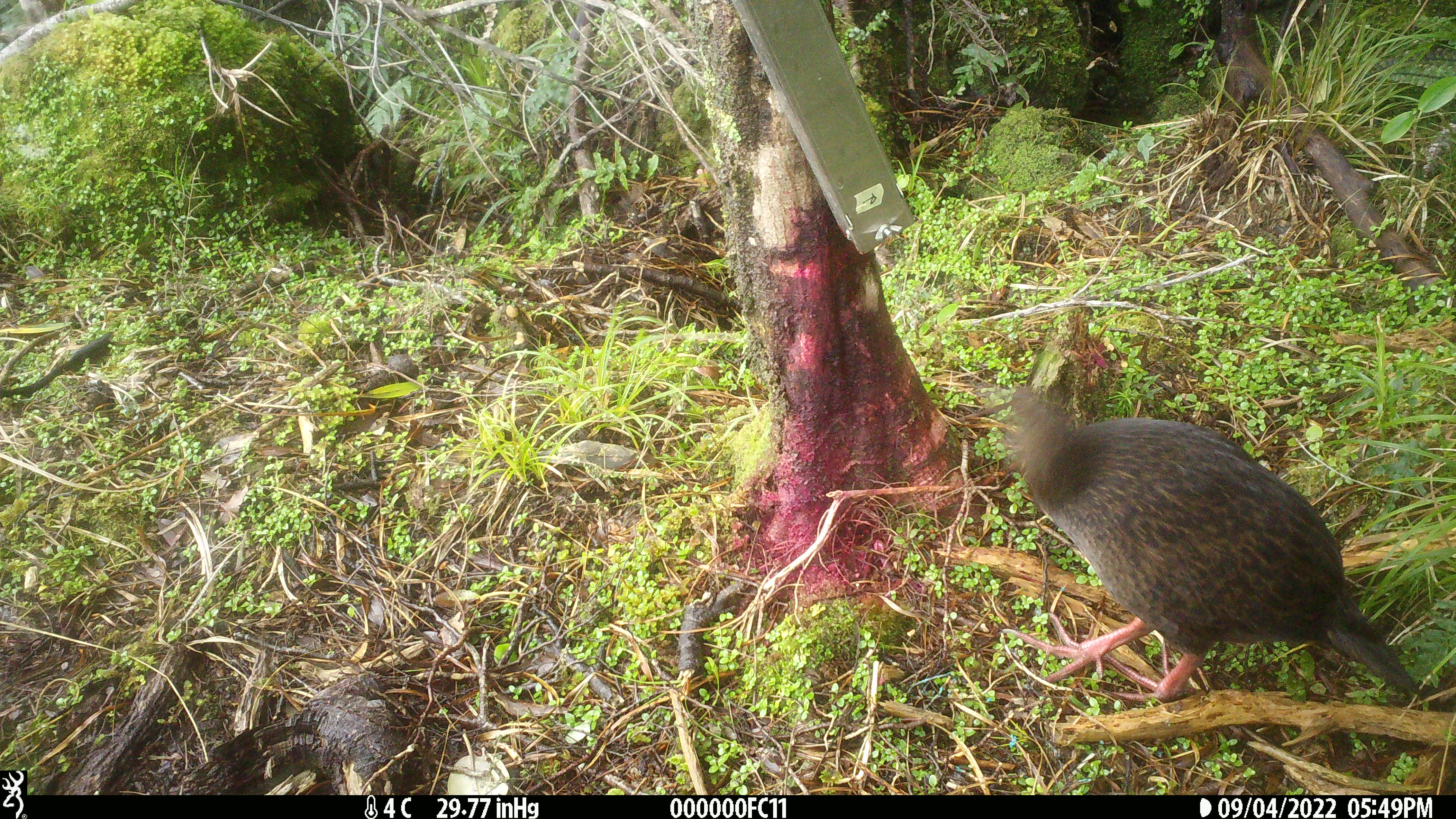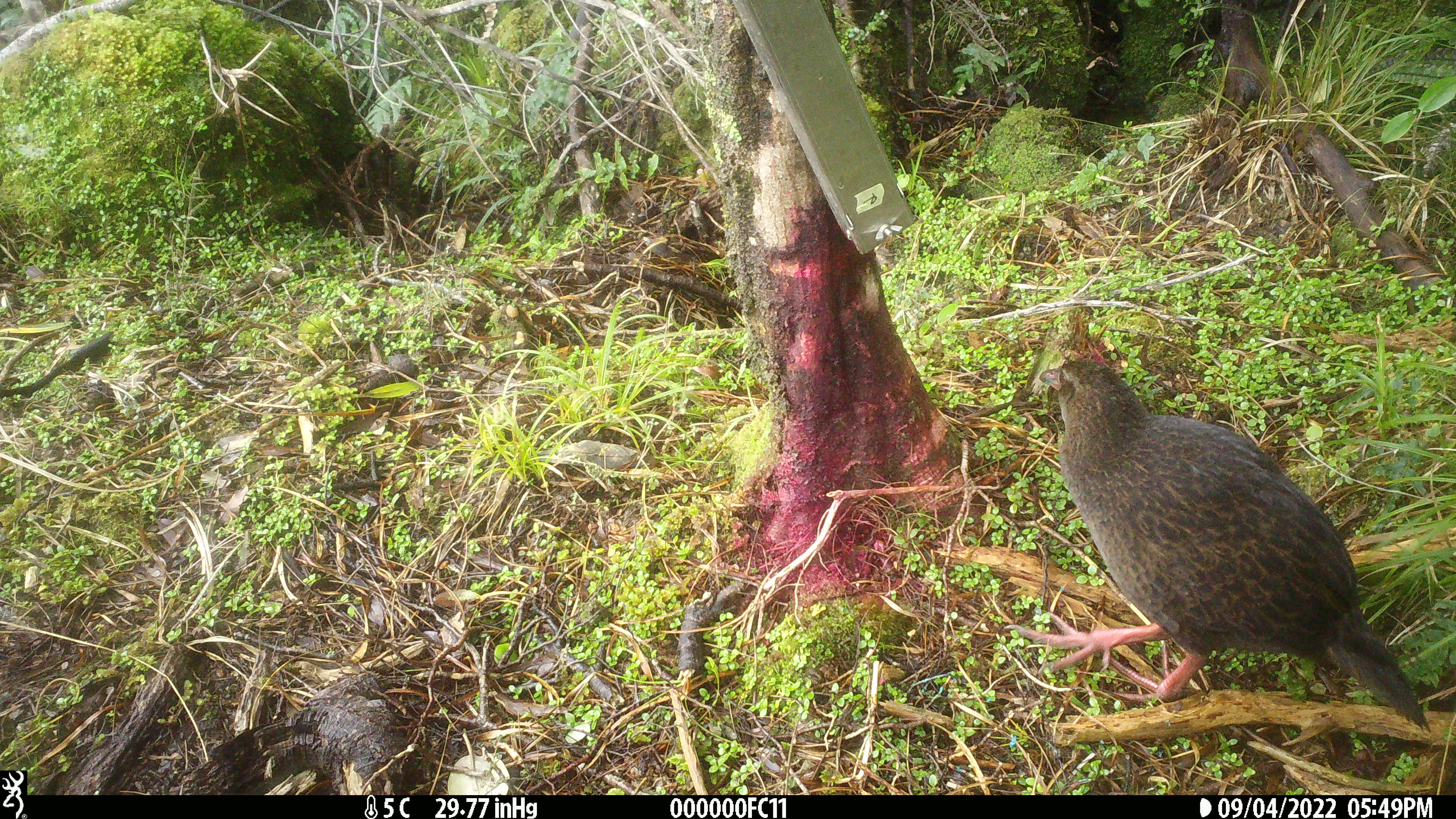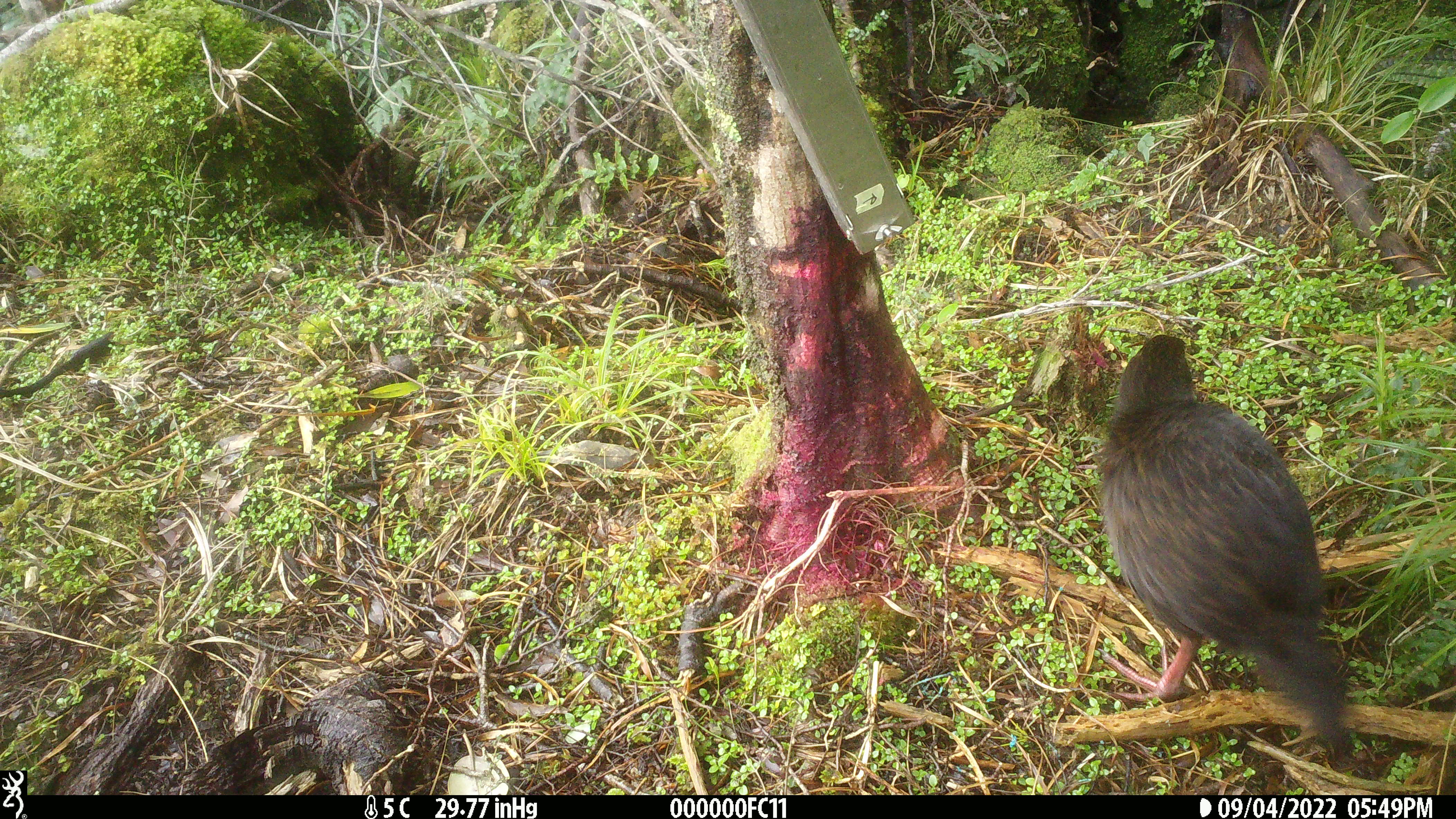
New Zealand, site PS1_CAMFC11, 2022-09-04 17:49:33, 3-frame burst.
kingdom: Animalia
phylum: Chordata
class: Aves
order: Gruiformes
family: Rallidae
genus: Gallirallus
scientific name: Gallirallus australis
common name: weka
Weka (Gallirallus australis).